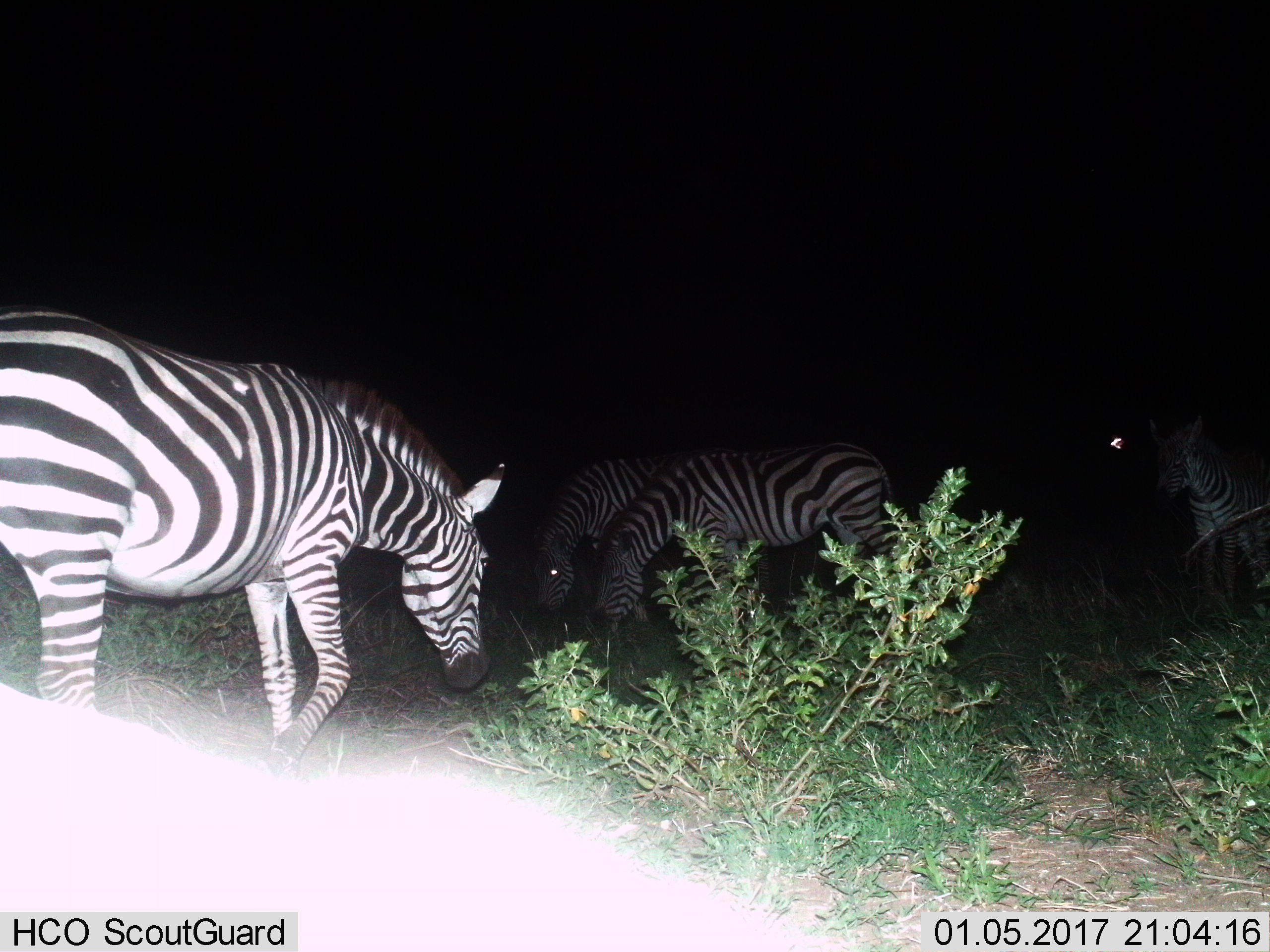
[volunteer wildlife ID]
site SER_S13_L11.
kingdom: Animalia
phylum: Chordata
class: Mammalia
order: Perissodactyla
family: Equidae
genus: Equus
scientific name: Equus quagga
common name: plains zebra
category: zebraplains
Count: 4.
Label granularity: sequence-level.